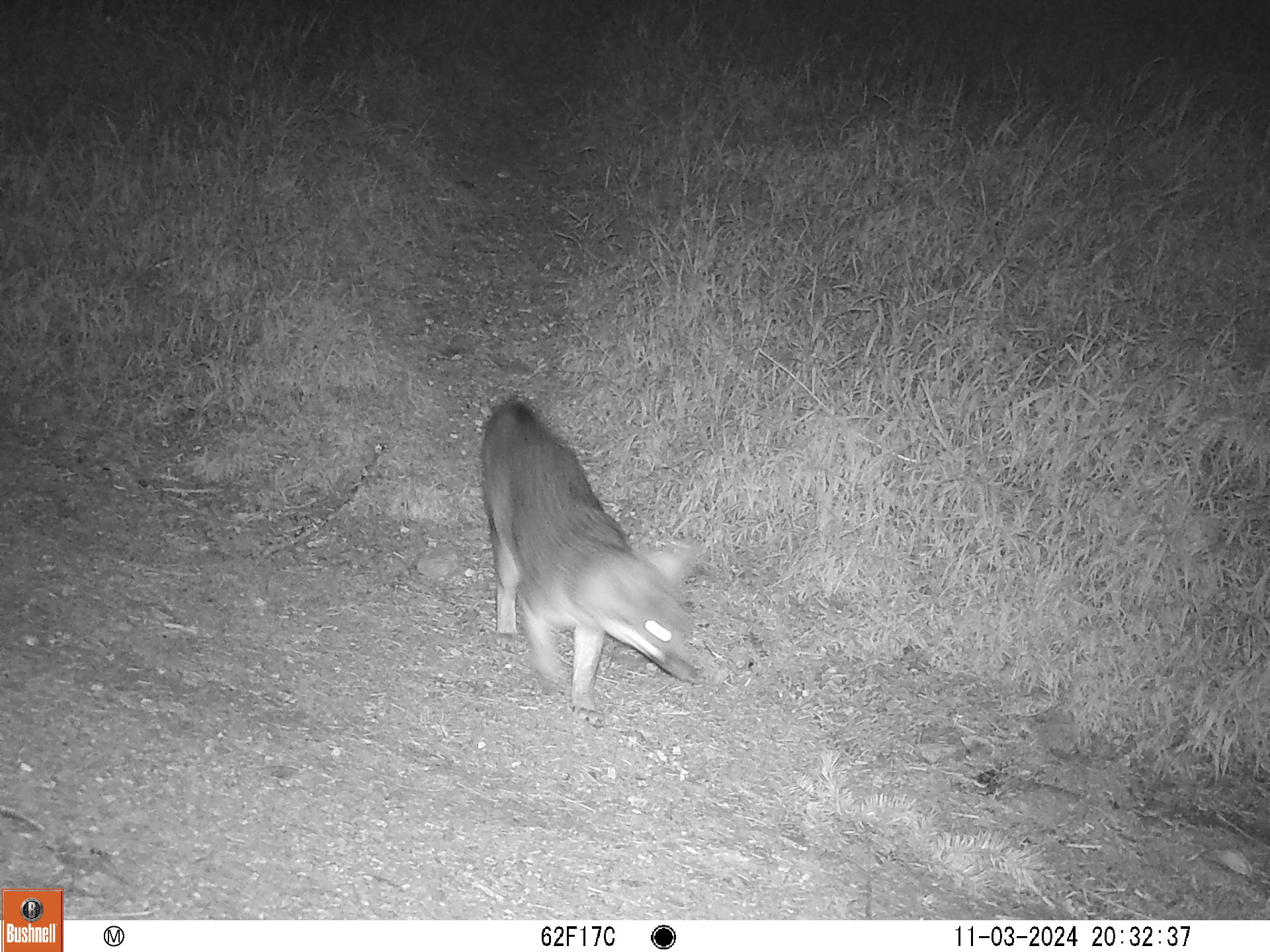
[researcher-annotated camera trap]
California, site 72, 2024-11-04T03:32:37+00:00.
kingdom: Animalia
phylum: Chordata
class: Mammalia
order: Carnivora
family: Canidae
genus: Urocyon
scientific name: Urocyon cinereoargenteus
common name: gray fox